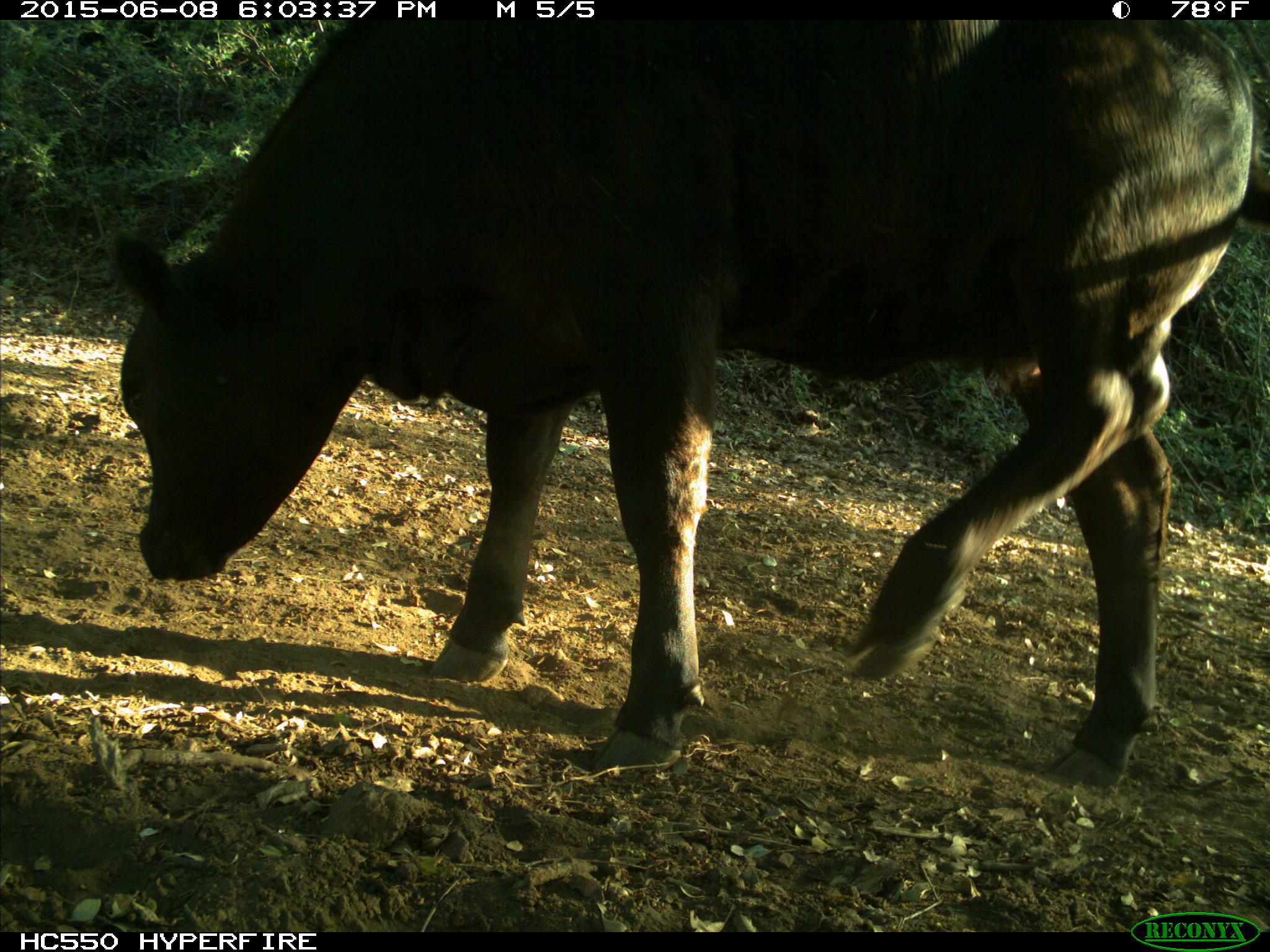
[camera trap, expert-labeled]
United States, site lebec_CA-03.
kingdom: Animalia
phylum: Chordata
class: Mammalia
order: Artiodactyla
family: Bovidae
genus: Bos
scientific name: Bos taurus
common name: domestic cow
Bos taurus (domestic cow).